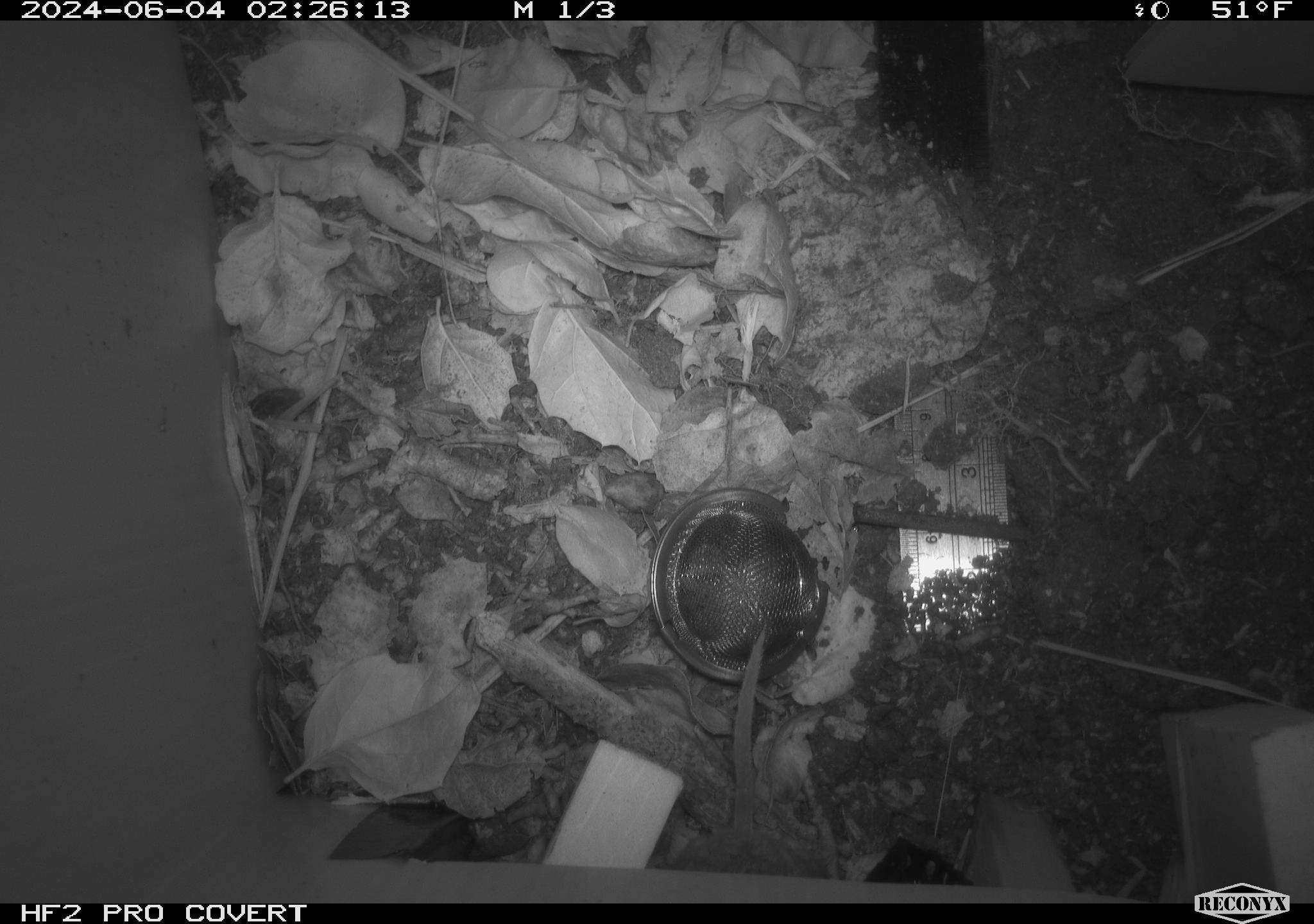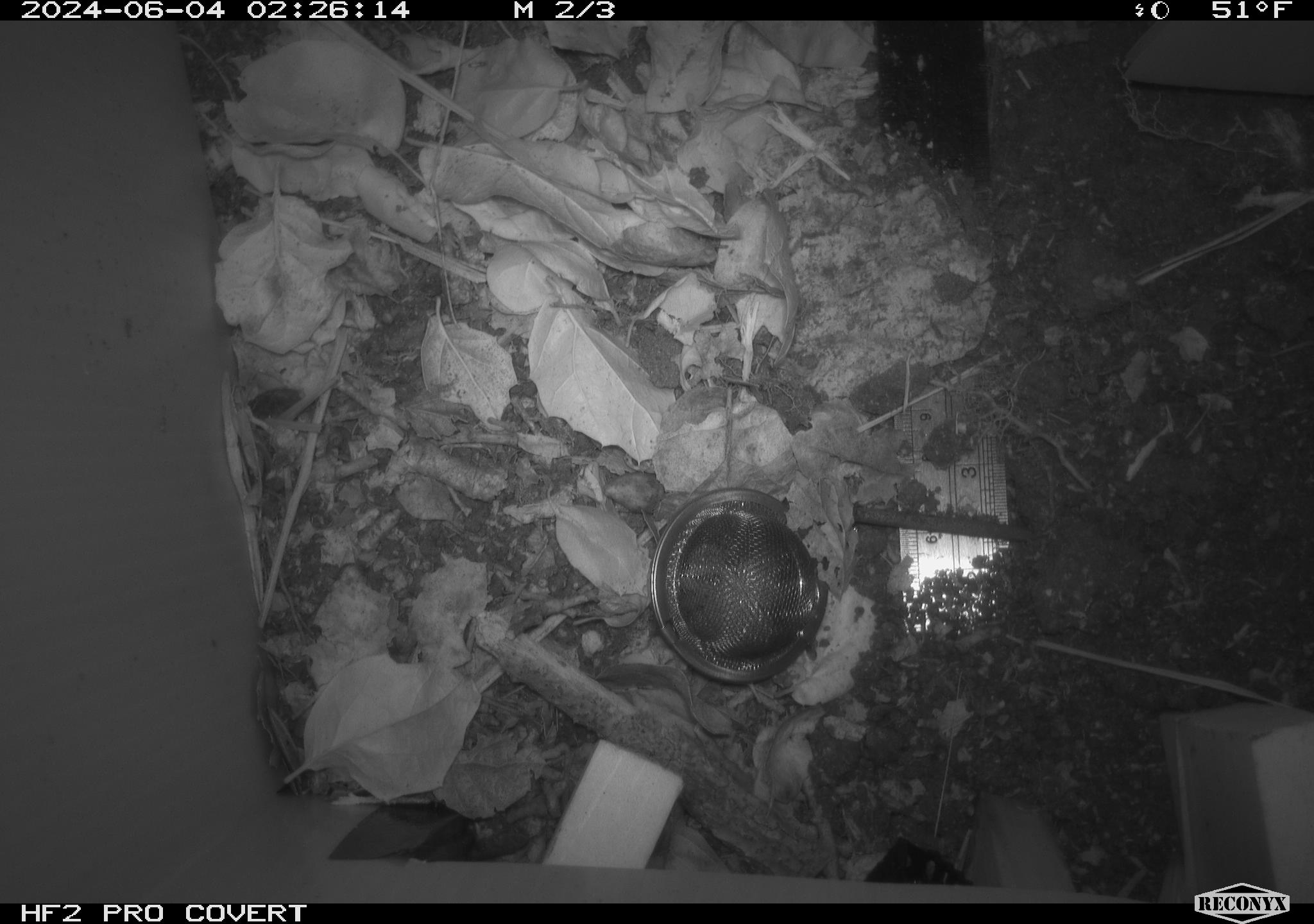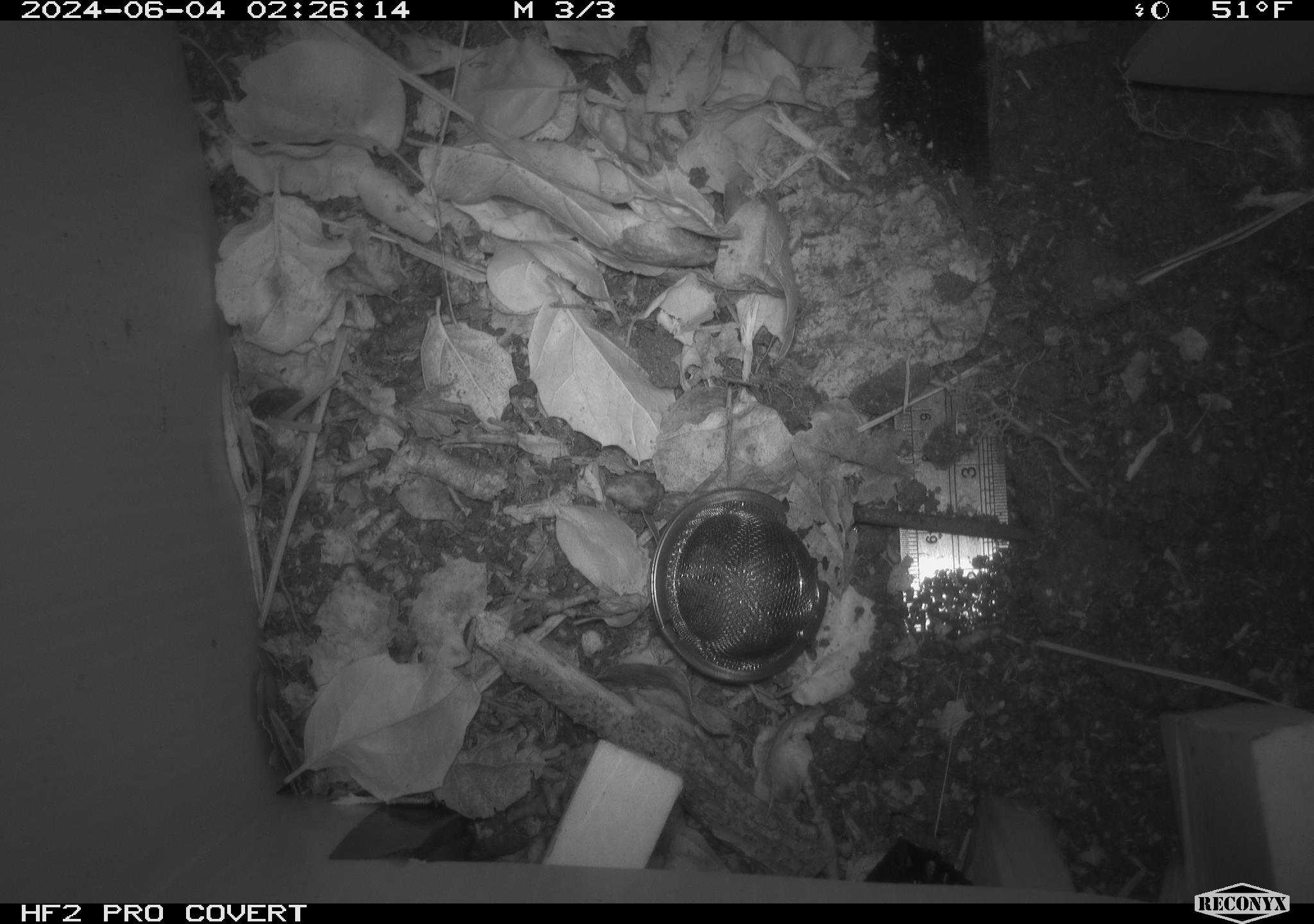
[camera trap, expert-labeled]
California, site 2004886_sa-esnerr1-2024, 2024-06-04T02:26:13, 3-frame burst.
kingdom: Animalia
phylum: Chordata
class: Mammalia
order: Rodentia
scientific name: Rodentia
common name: rodent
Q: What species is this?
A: Rodent (Rodentia).